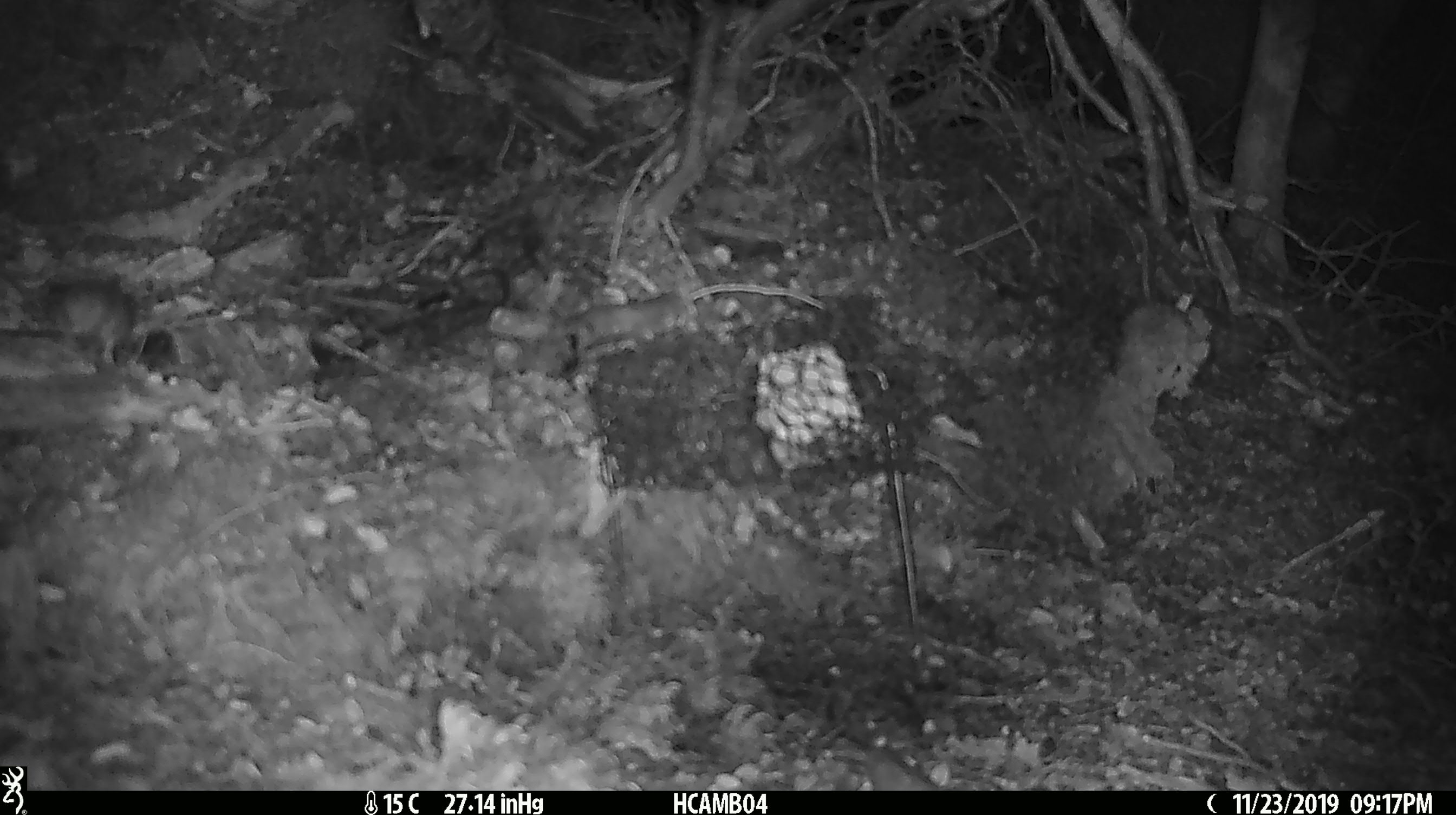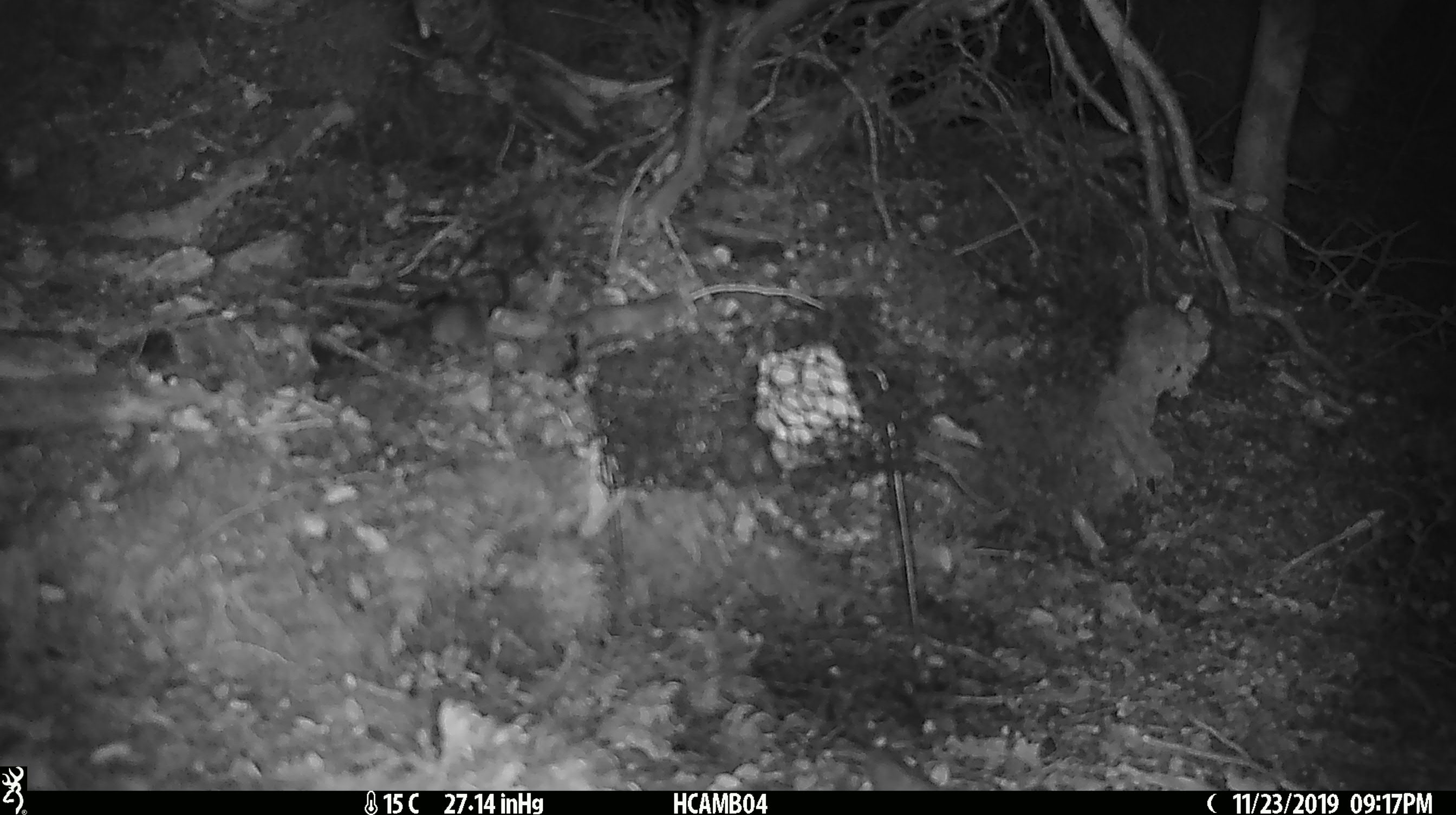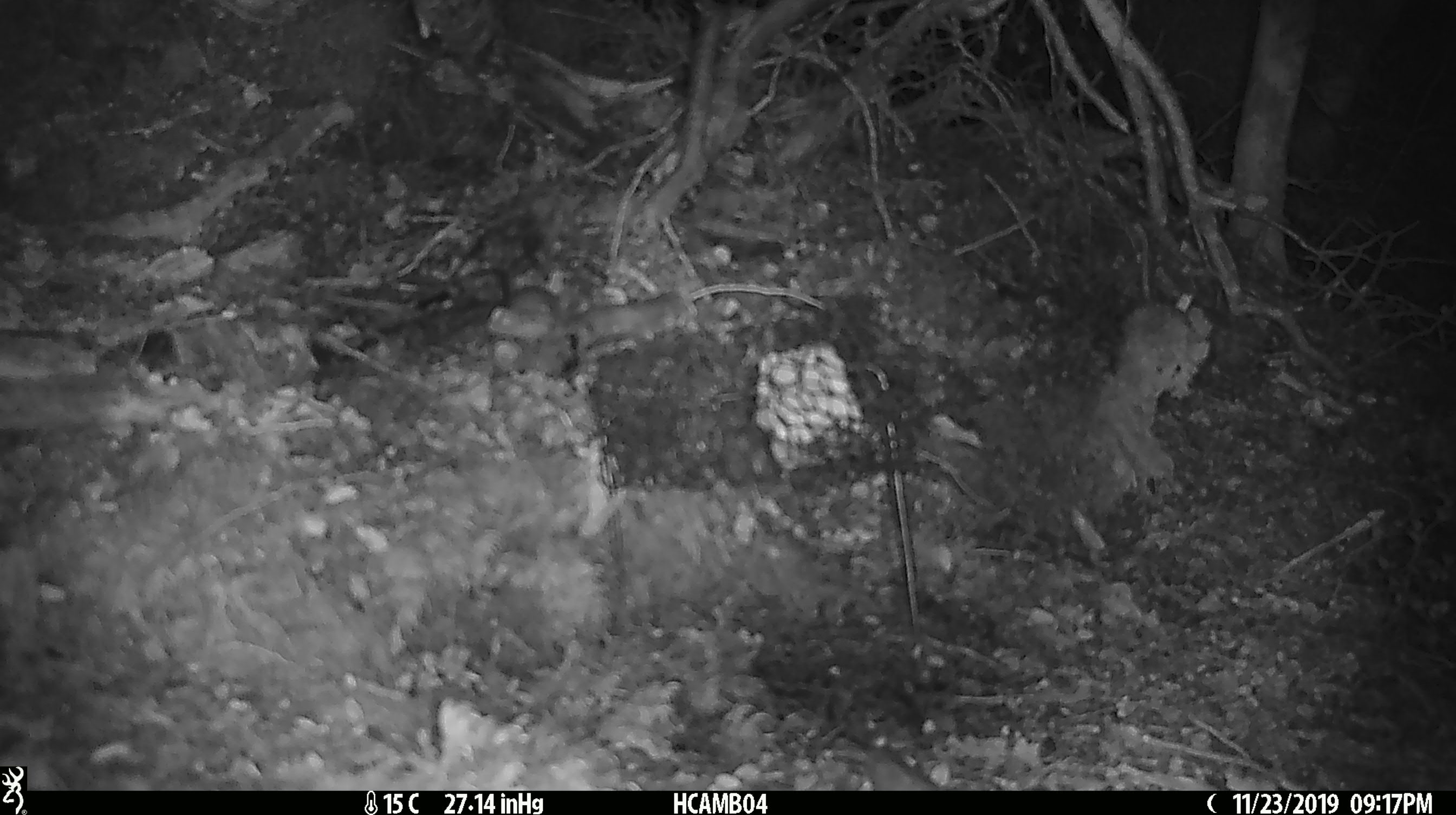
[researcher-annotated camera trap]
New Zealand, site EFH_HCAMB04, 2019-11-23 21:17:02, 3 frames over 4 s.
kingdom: Animalia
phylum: Chordata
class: Mammalia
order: Rodentia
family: Muridae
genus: Mus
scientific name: Mus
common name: mouse